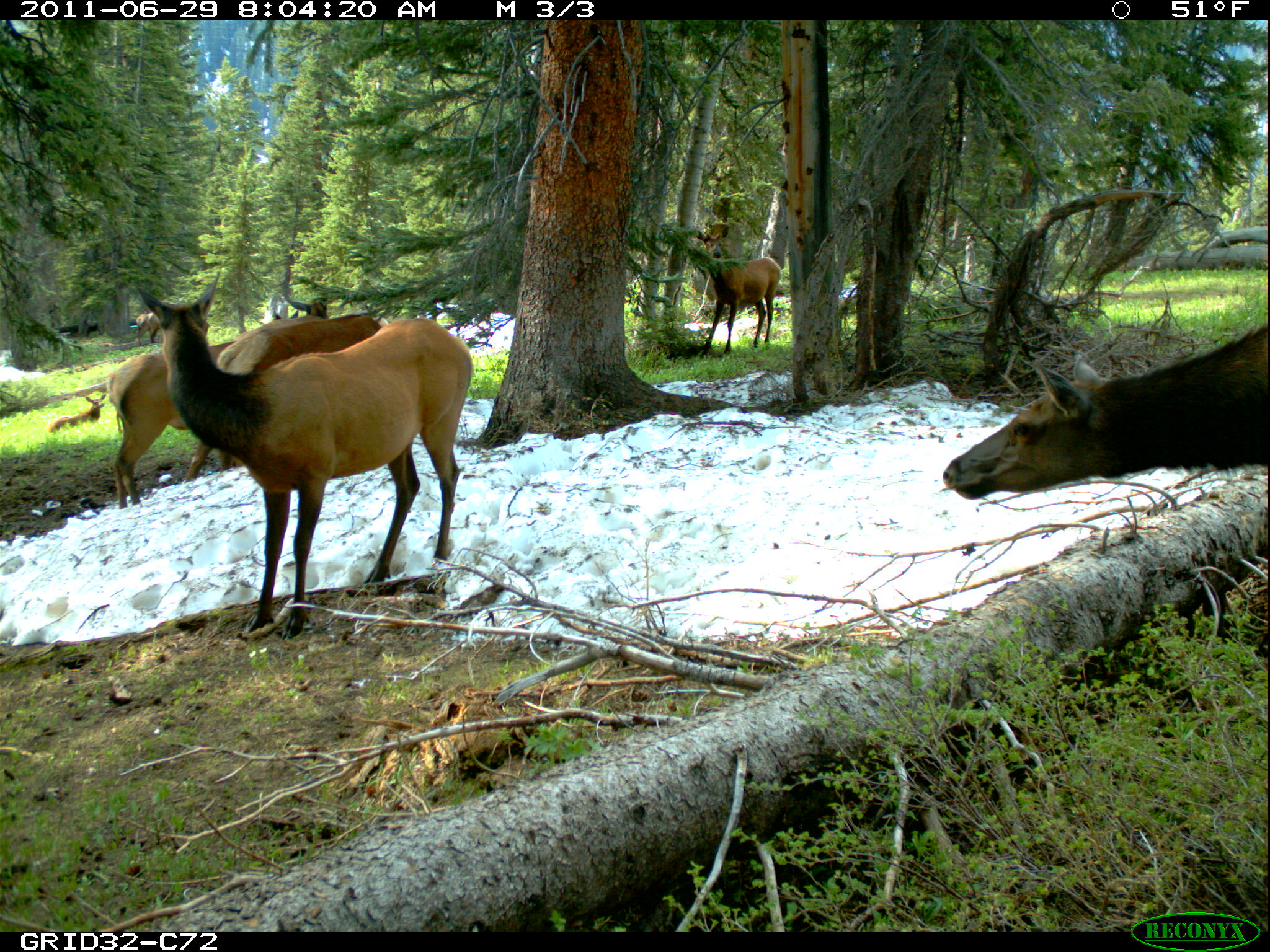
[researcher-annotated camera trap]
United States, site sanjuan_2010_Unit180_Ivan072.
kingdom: Animalia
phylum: Chordata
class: Mammalia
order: Artiodactyla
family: Cervidae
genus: Cervus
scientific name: Cervus elaphus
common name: red deer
Cervus elaphus (red deer).